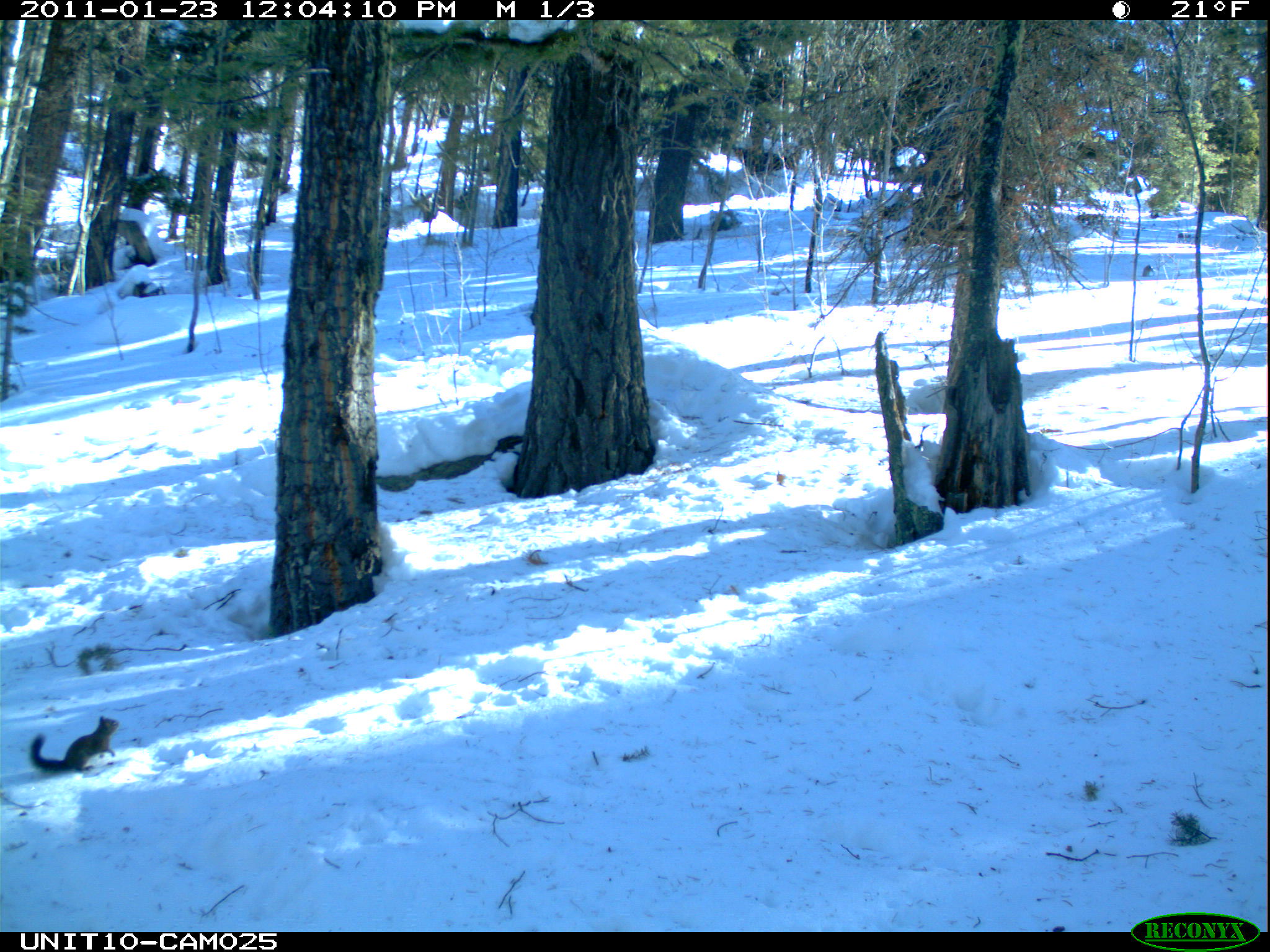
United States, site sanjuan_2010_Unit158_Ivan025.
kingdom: Animalia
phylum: Chordata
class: Mammalia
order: Rodentia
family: Sciuridae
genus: Tamiasciurus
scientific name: Tamiasciurus hudsonicus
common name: american red squirrel